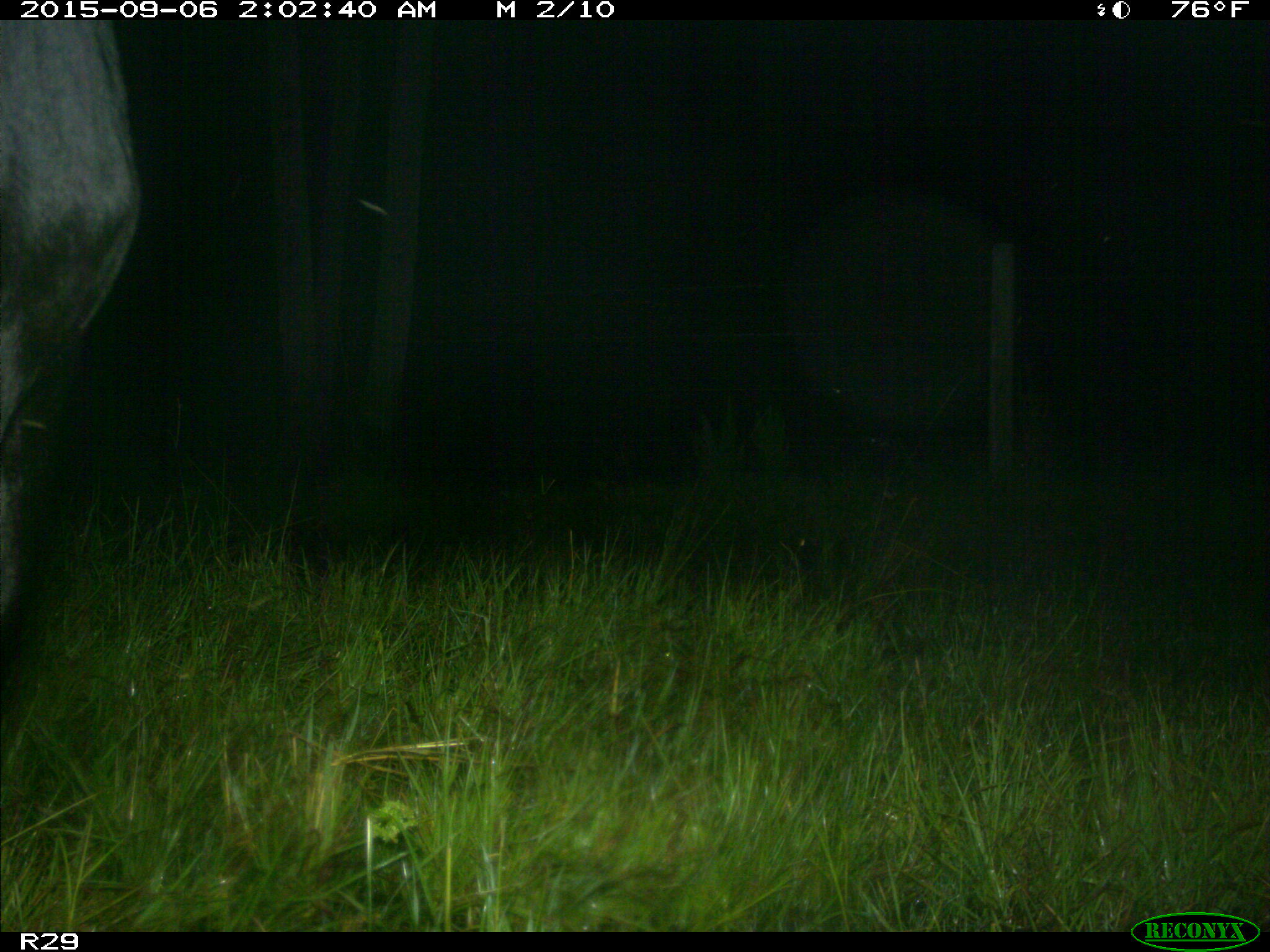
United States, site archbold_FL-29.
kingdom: Animalia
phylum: Chordata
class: Mammalia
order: Artiodactyla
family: Bovidae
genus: Bos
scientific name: Bos taurus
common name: domestic cow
Bos taurus (domestic cow).